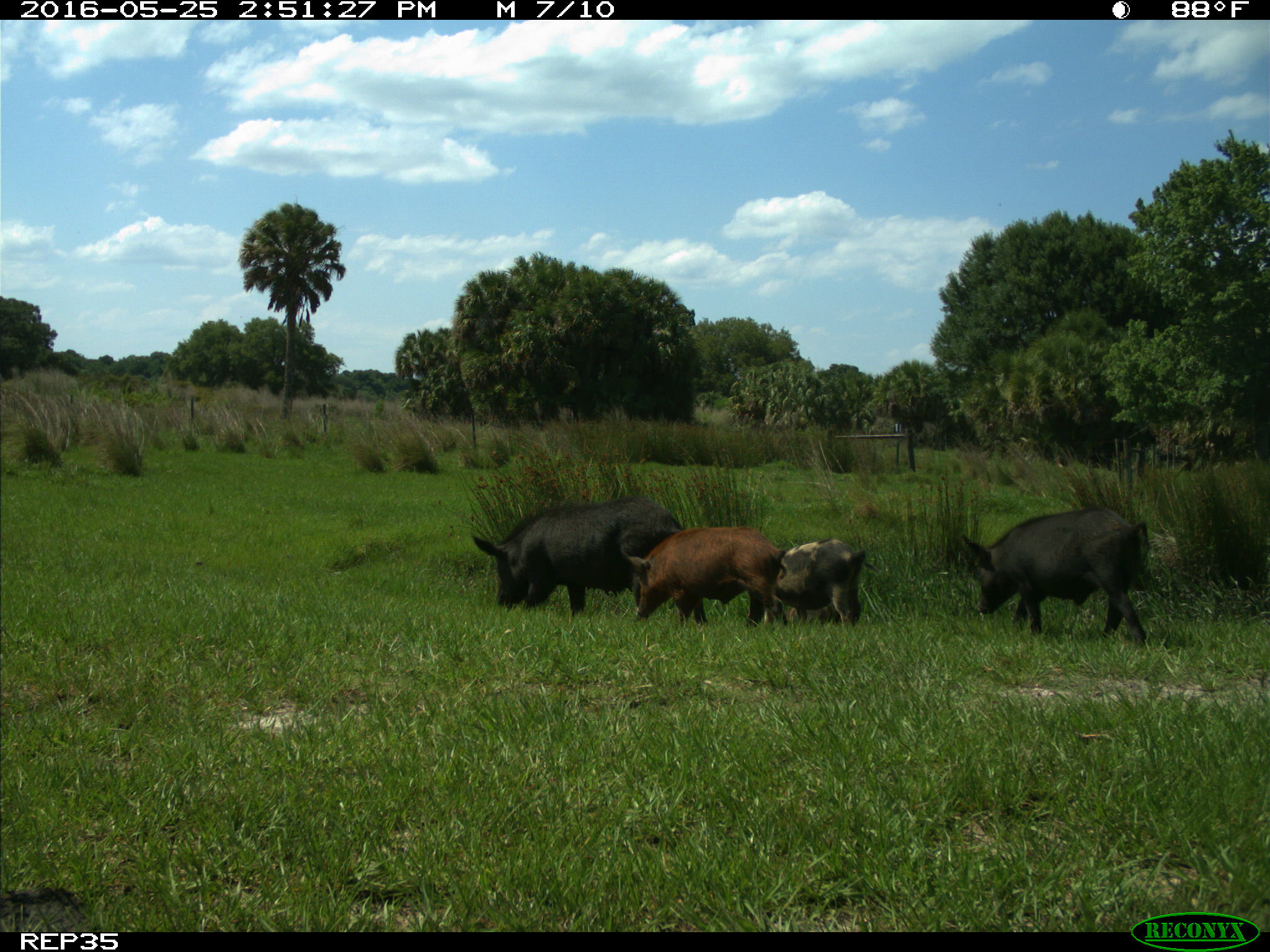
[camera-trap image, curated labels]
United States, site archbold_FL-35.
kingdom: Animalia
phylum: Chordata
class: Mammalia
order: Artiodactyla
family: Suidae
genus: Sus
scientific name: Sus scrofa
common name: wild boar